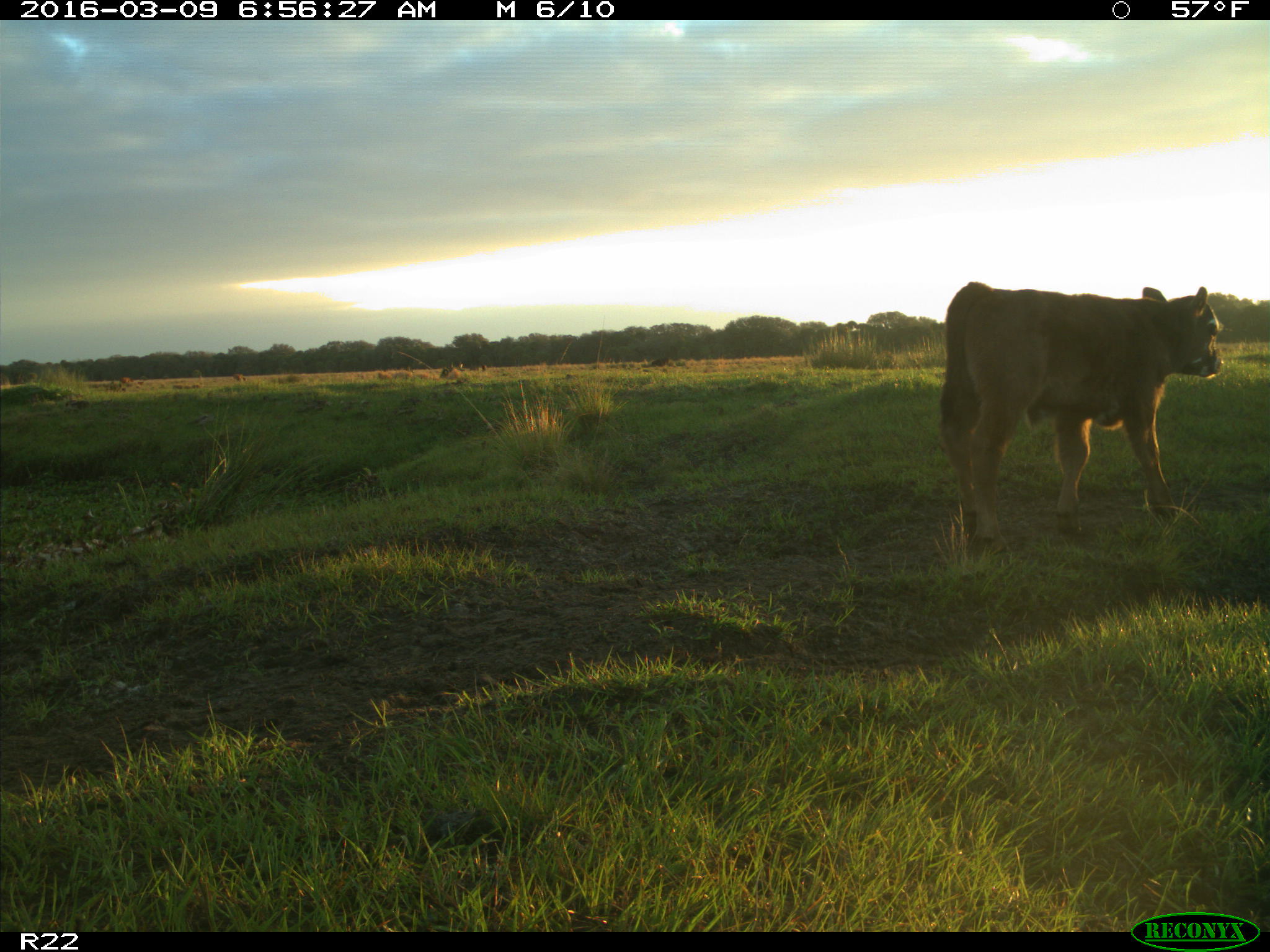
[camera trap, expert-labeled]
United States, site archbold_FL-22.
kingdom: Animalia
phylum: Chordata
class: Mammalia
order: Artiodactyla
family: Bovidae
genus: Bos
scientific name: Bos taurus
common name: domestic cow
Bos taurus (domestic cow).